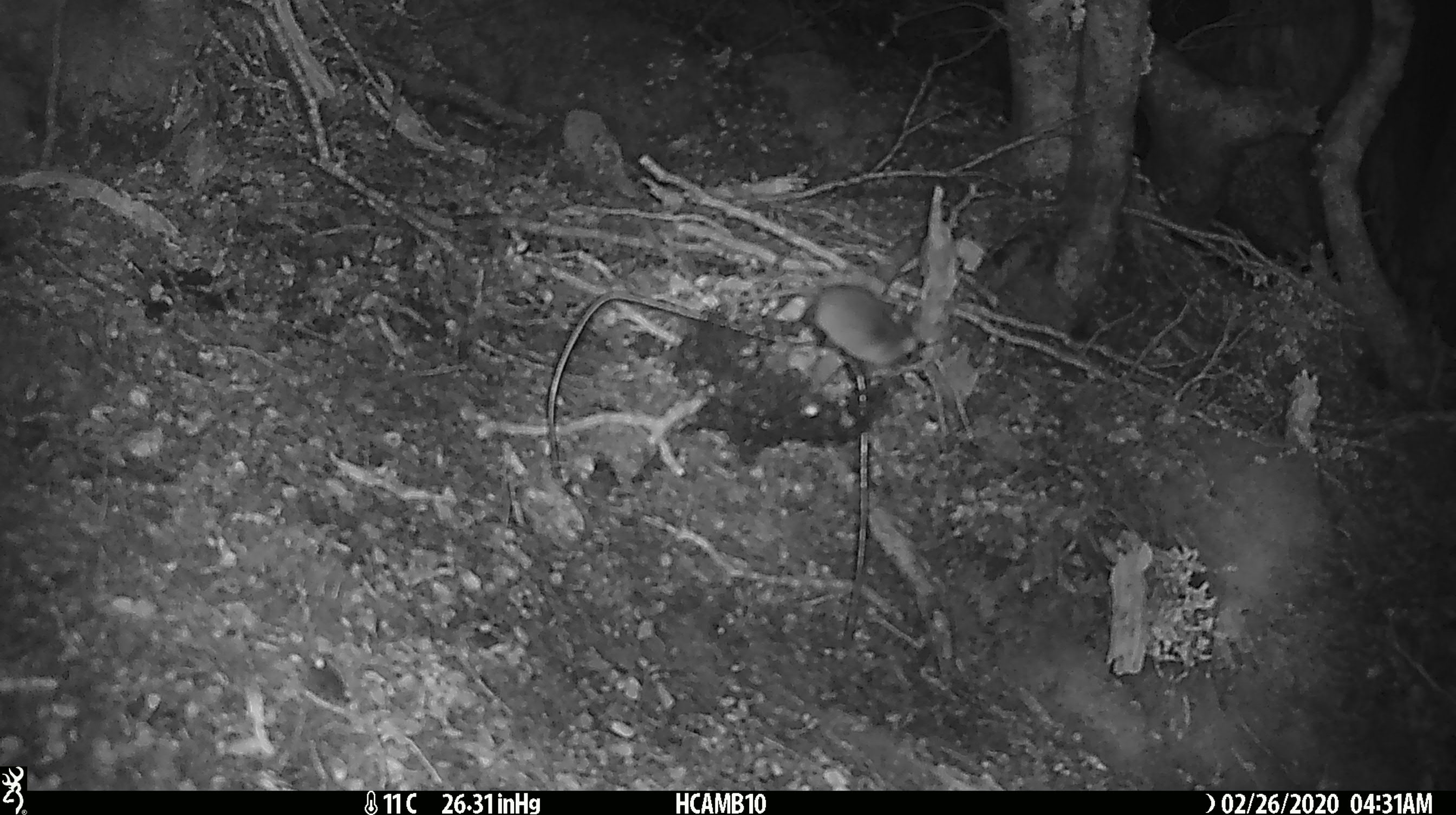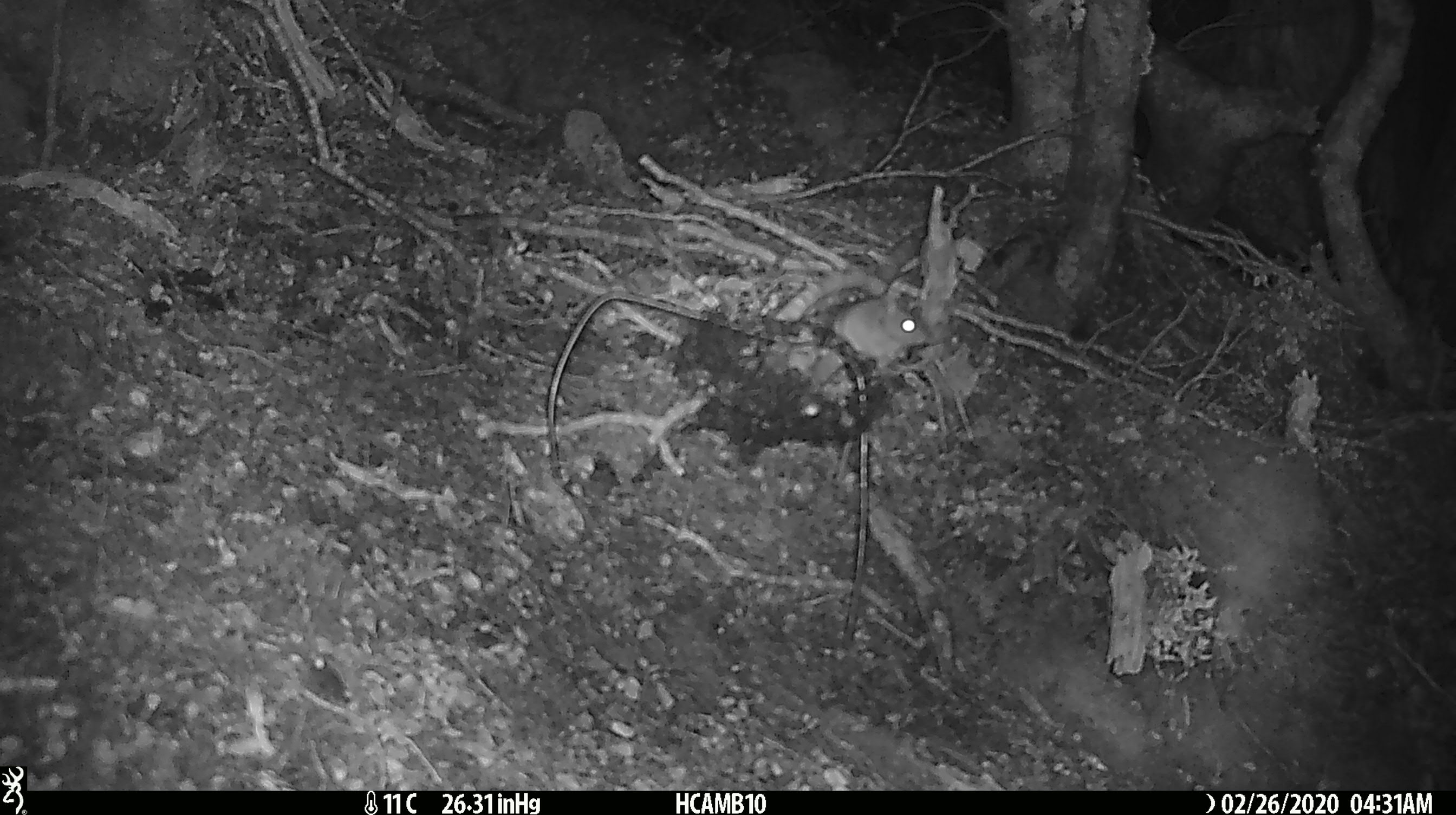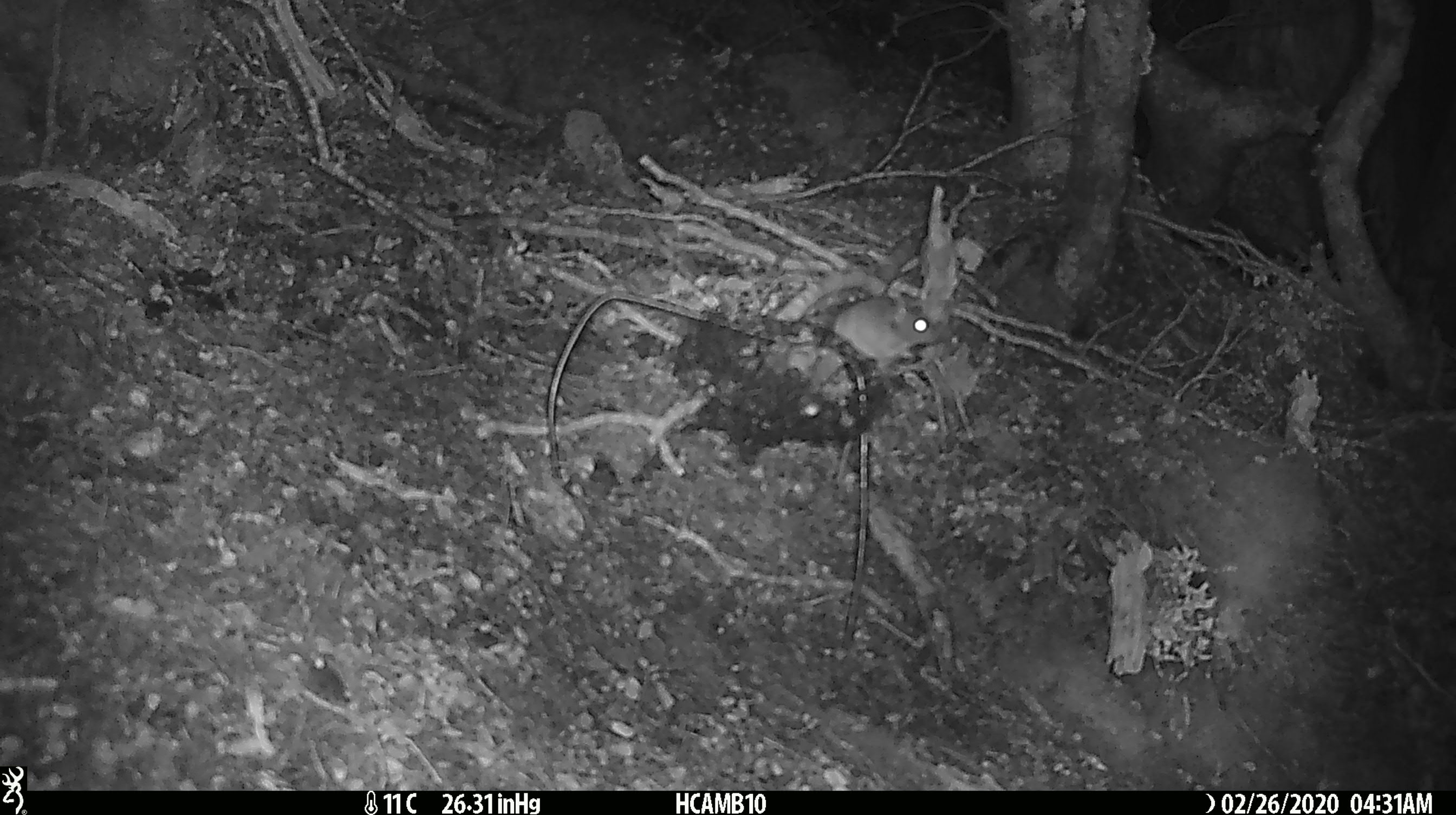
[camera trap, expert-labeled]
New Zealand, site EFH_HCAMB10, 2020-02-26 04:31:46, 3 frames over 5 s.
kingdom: Animalia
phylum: Chordata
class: Mammalia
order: Rodentia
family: Muridae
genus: Mus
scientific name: Mus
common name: mouse